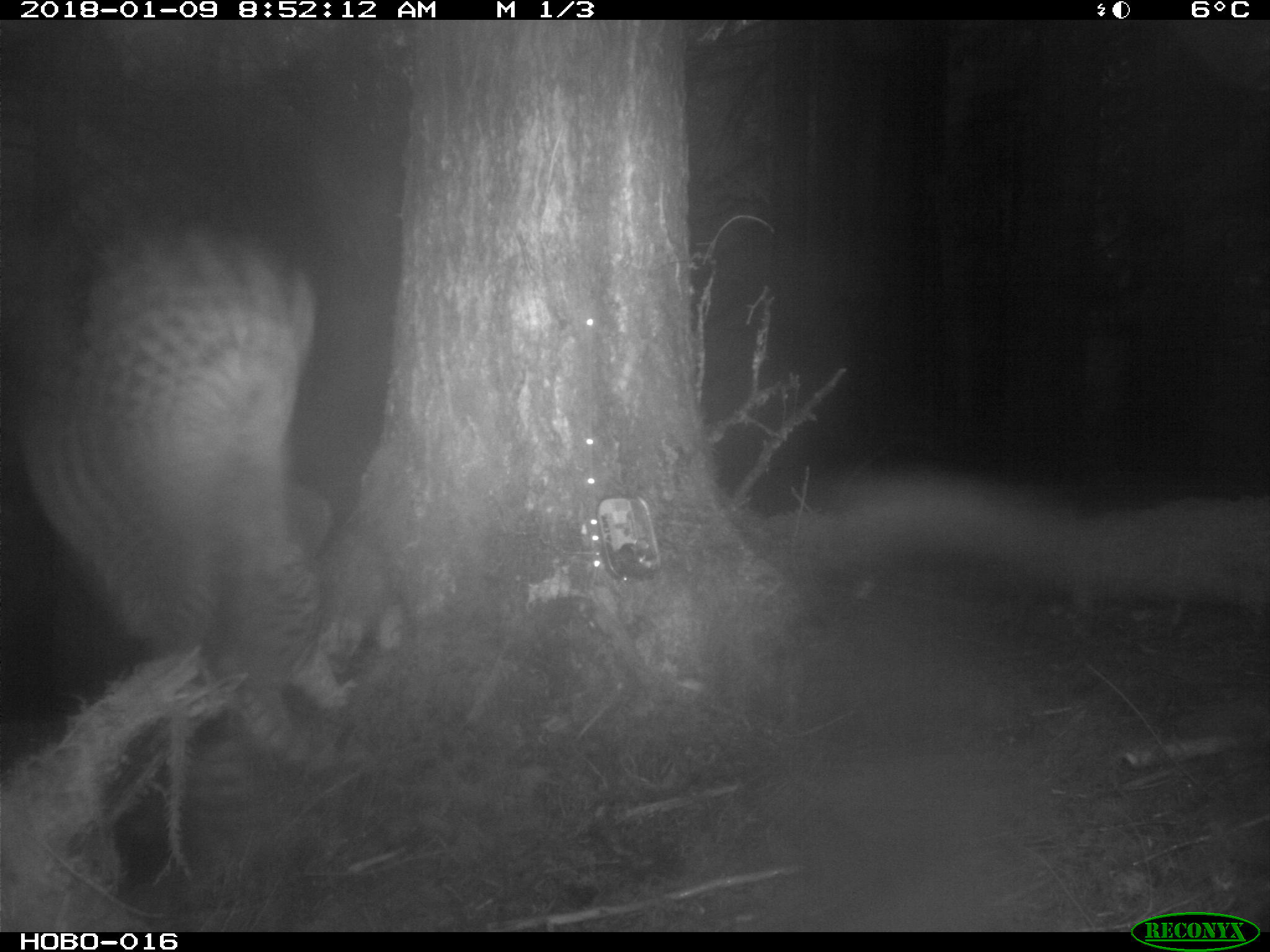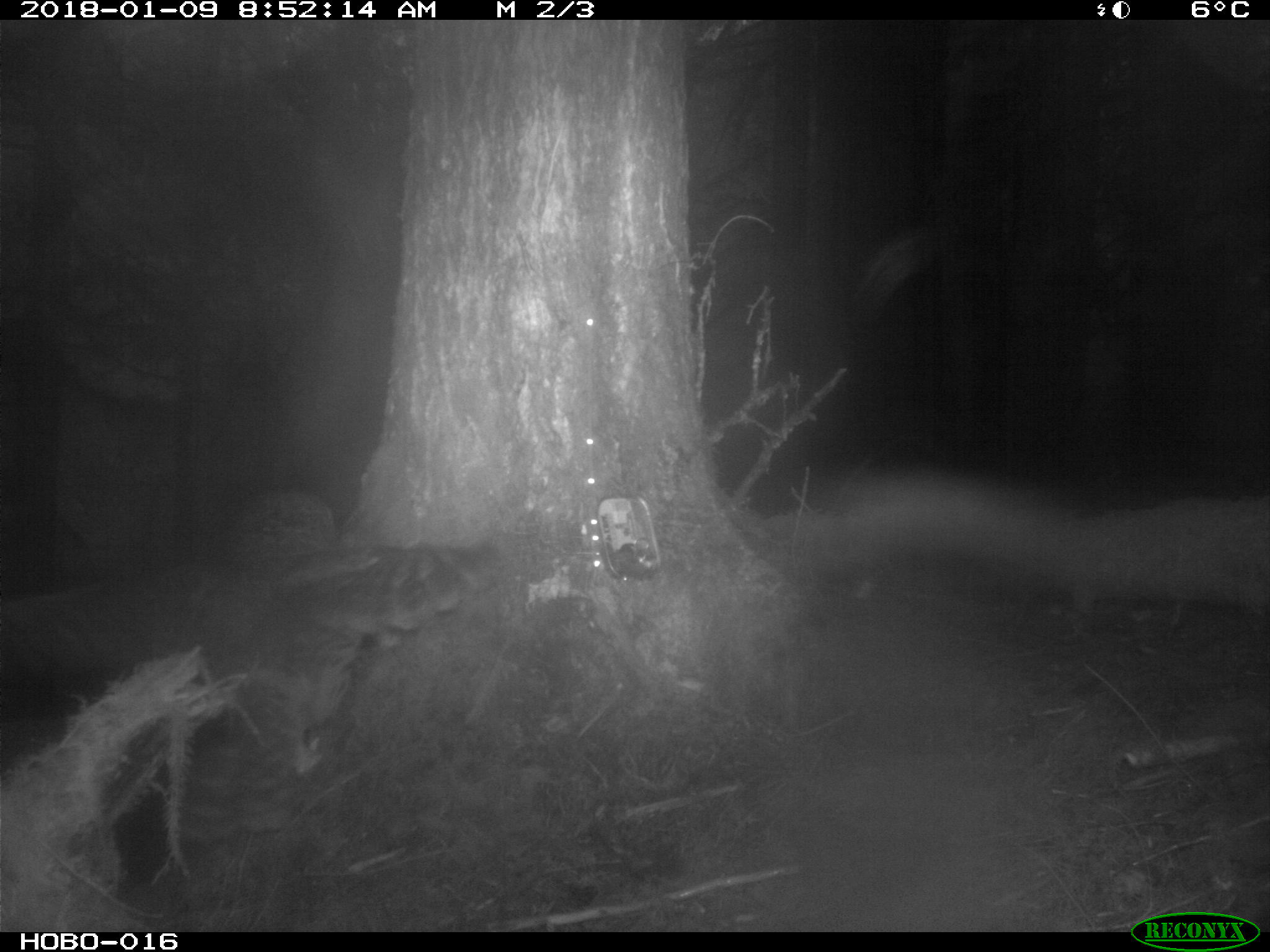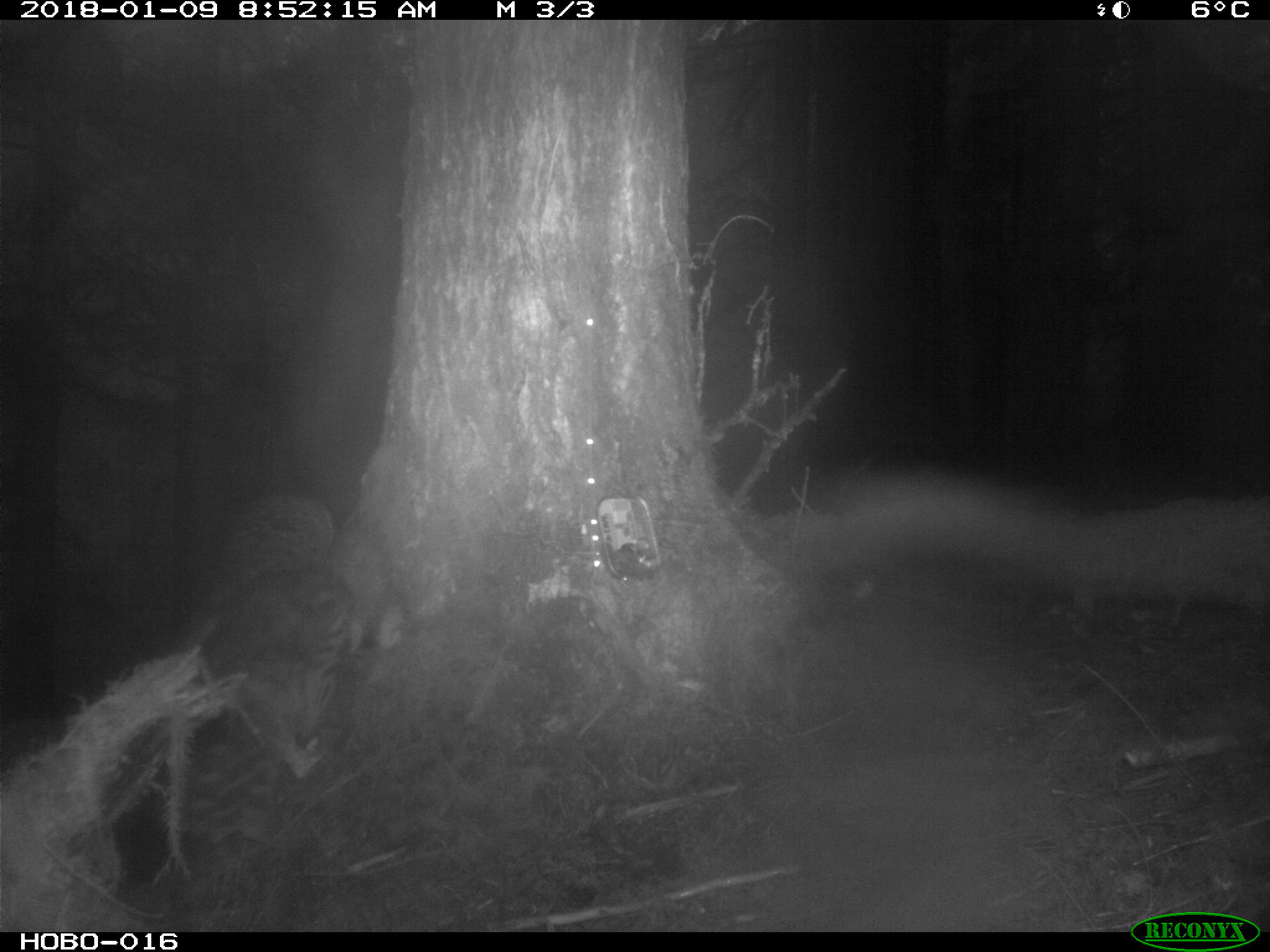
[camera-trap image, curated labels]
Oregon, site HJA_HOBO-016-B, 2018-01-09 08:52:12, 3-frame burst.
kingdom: Animalia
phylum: Chordata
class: Aves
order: Strigiformes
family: Strigidae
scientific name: Strigidae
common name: typical owls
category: strigidae family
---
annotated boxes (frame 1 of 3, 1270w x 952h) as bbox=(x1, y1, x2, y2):
strigidae family: bbox=(1, 168, 404, 844)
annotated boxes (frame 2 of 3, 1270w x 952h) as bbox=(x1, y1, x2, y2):
strigidae family: bbox=(3, 449, 519, 850)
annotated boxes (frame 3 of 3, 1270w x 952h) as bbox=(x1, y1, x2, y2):
strigidae family: bbox=(155, 456, 393, 866)